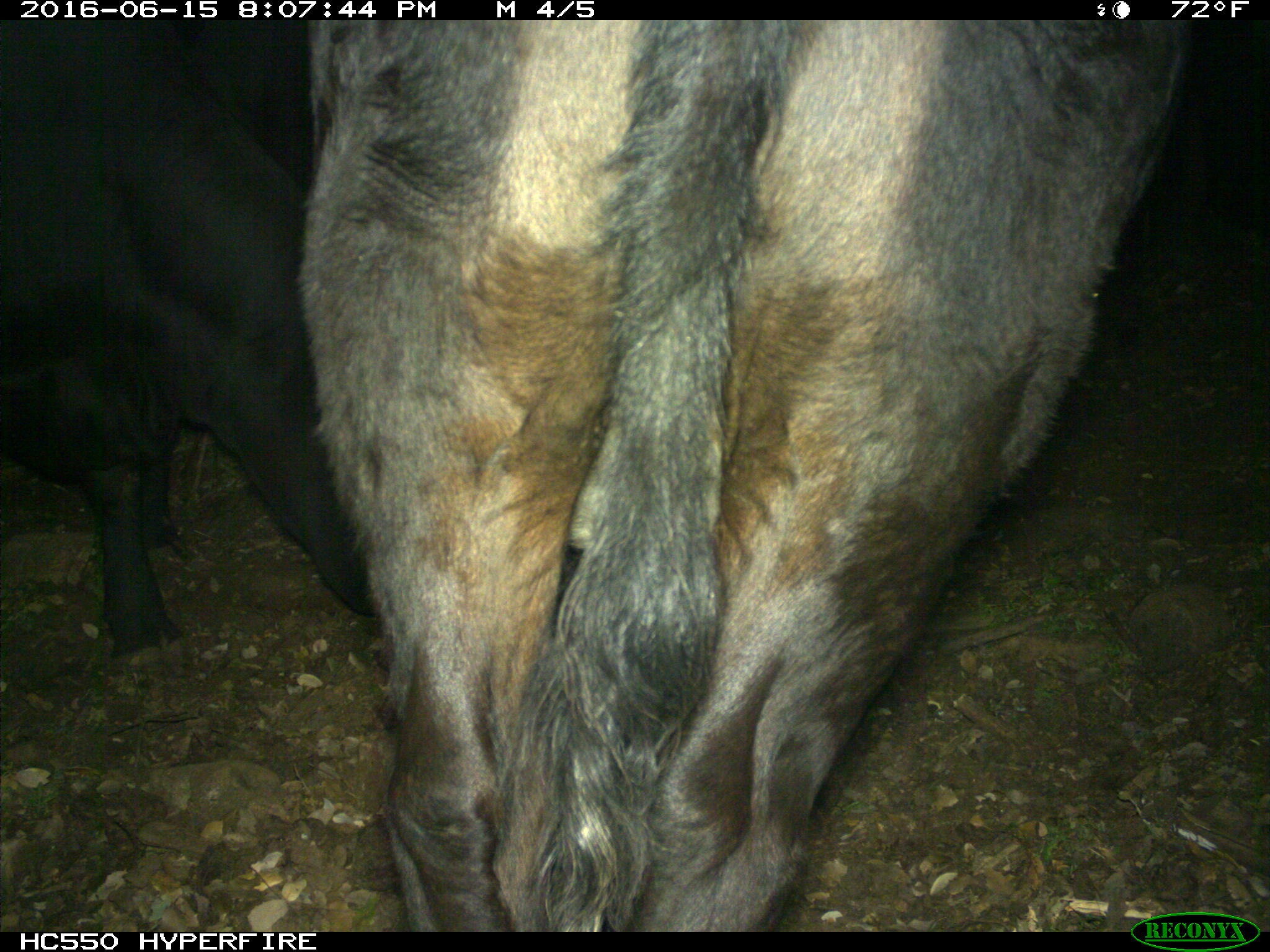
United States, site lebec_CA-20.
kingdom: Animalia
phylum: Chordata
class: Mammalia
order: Artiodactyla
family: Bovidae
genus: Bos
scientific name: Bos taurus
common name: domestic cow